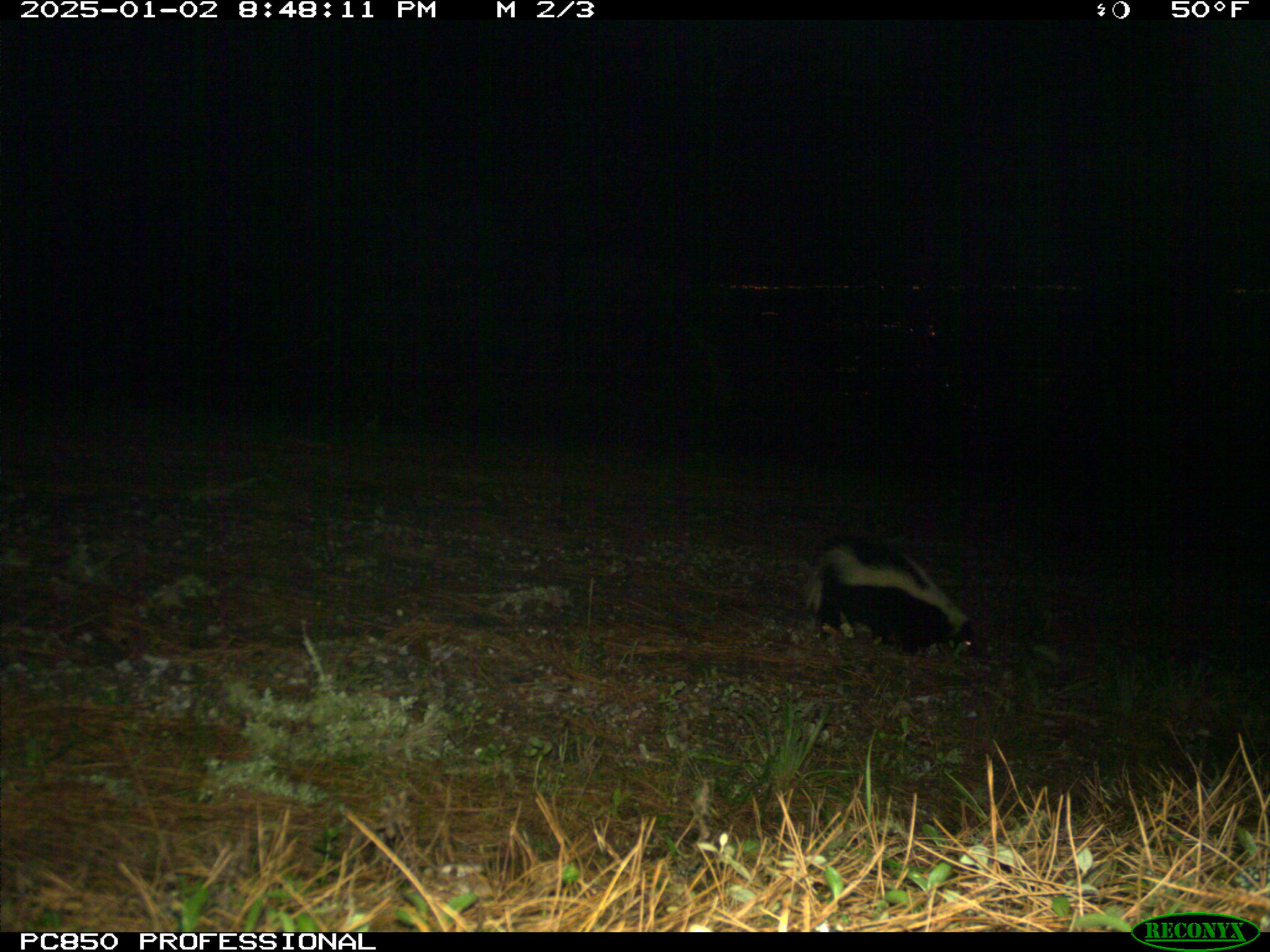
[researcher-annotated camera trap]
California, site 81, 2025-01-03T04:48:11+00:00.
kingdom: Animalia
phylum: Chordata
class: Mammalia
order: Carnivora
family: Mephitidae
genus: Mephitis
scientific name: Mephitis mephitis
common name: striped skunk